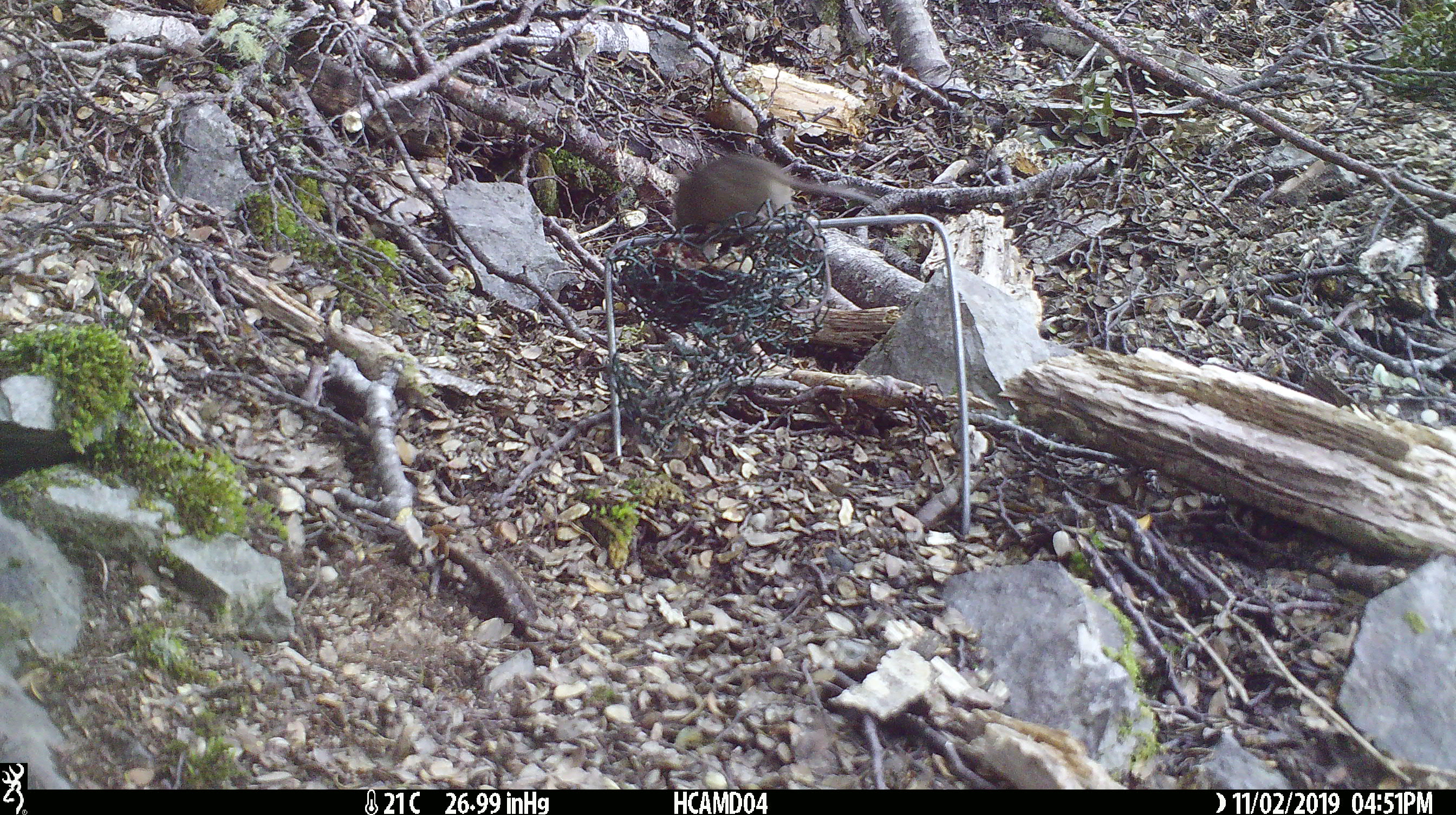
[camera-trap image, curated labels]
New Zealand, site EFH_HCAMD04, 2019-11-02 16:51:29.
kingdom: Animalia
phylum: Chordata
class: Mammalia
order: Rodentia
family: Muridae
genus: Mus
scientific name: Mus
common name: mouse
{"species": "mouse (Mus)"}